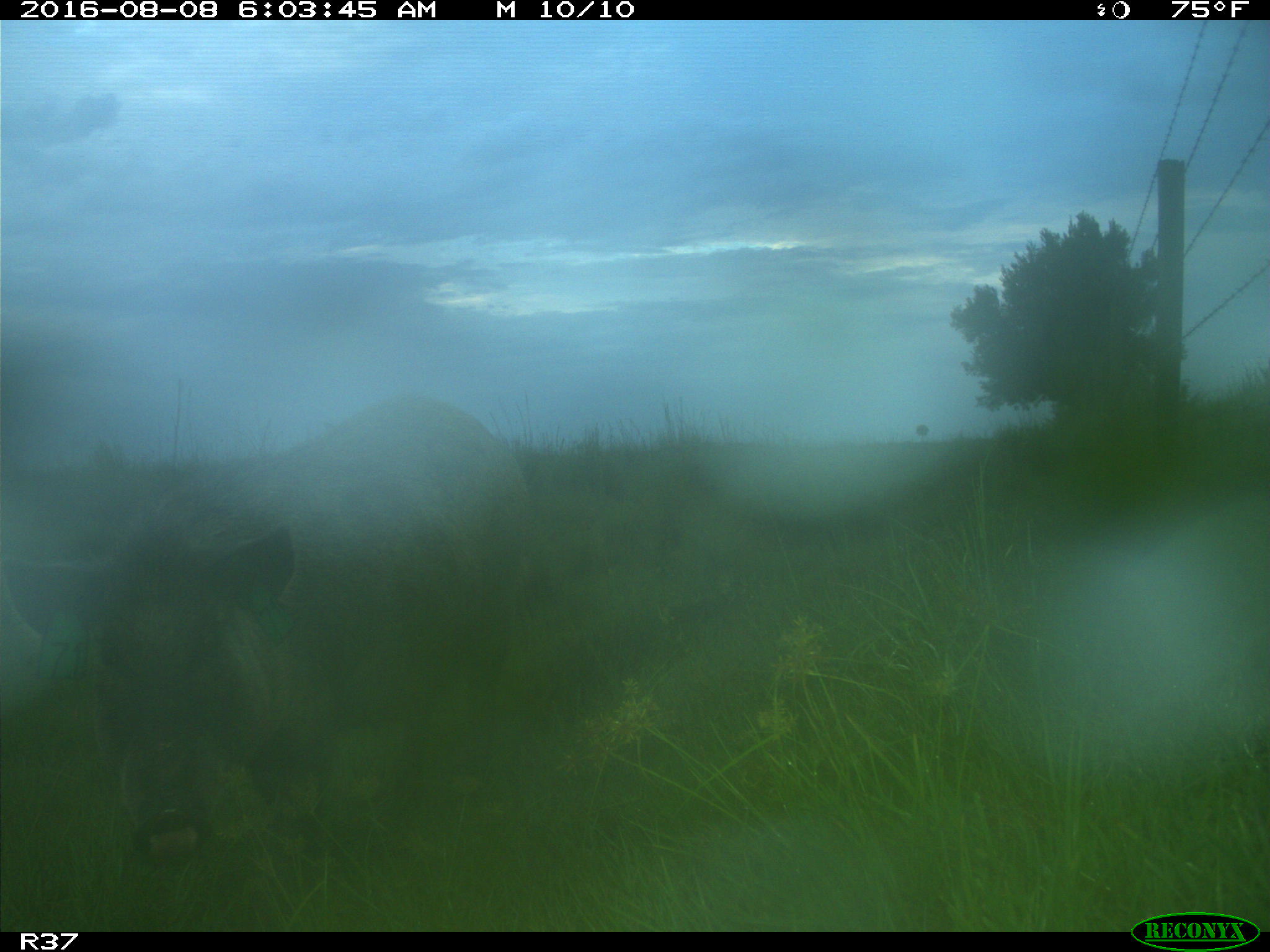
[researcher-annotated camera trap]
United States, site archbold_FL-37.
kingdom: Animalia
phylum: Chordata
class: Mammalia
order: Artiodactyla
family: Suidae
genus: Sus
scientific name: Sus scrofa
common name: wild boar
Sus scrofa (wild boar).